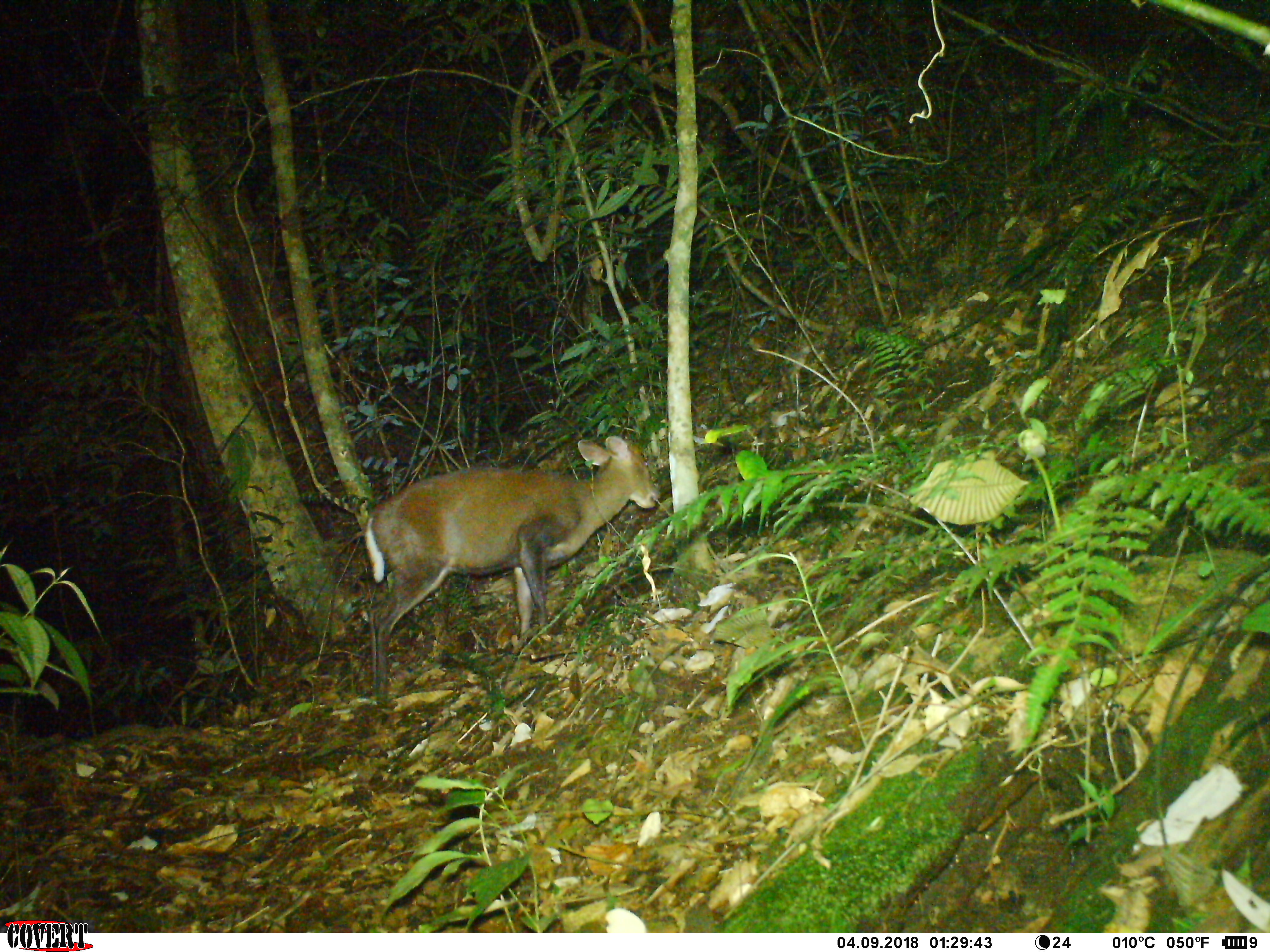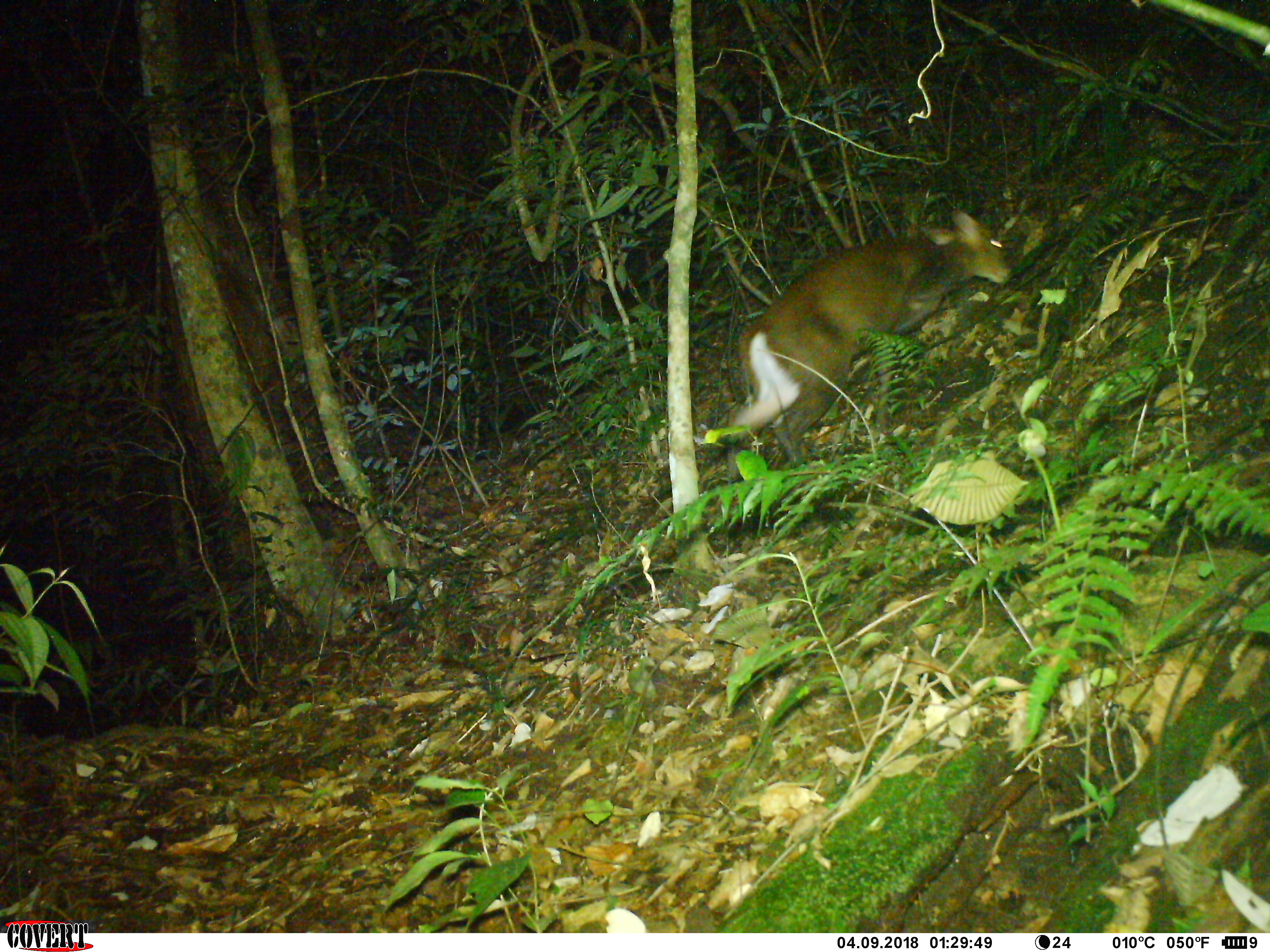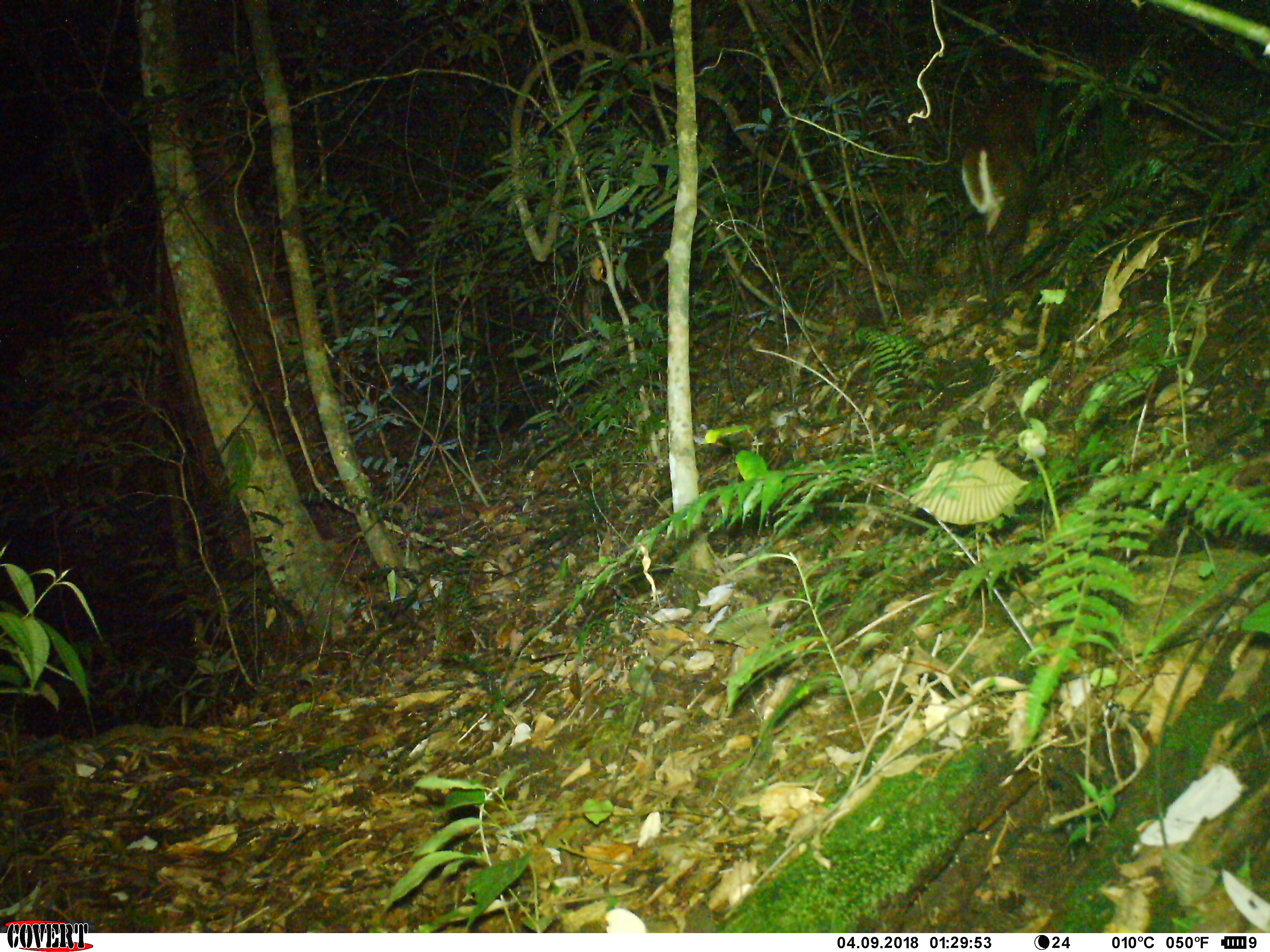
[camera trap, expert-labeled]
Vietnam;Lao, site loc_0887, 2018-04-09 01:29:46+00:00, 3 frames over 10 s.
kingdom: Animalia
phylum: Chordata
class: Mammalia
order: Artiodactyla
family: Cervidae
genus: Muntiacus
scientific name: Muntiacus rooseveltorum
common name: roosevelt's muntjac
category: roosevelts muntjac group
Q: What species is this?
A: Roosevelts muntjac group (roosevelt's muntjac) (Muntiacus rooseveltorum).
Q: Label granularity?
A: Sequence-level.